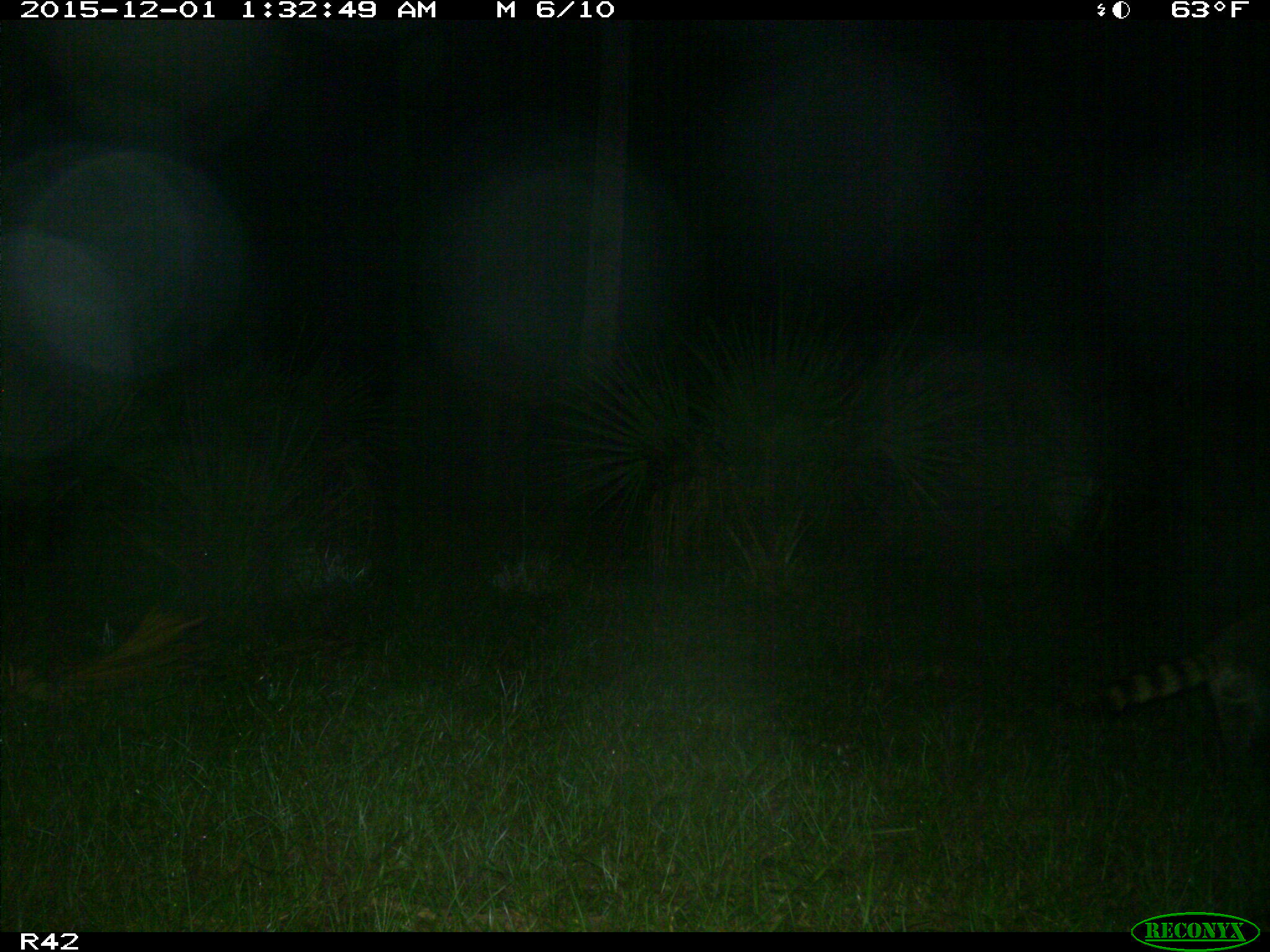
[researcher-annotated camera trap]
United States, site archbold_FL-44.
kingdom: Animalia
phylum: Chordata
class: Mammalia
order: Carnivora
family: Procyonidae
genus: Procyon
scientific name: Procyon lotor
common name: common raccoon